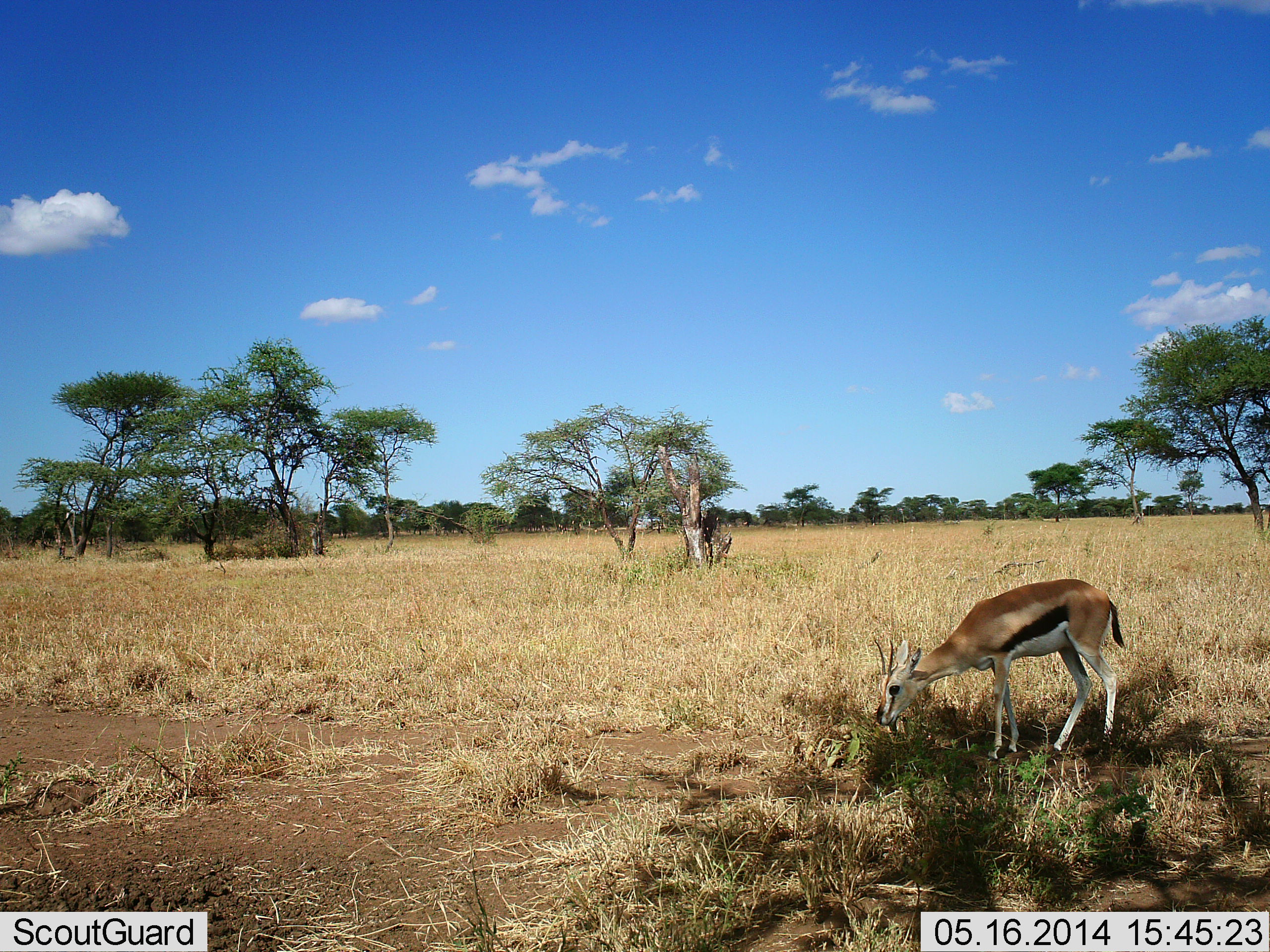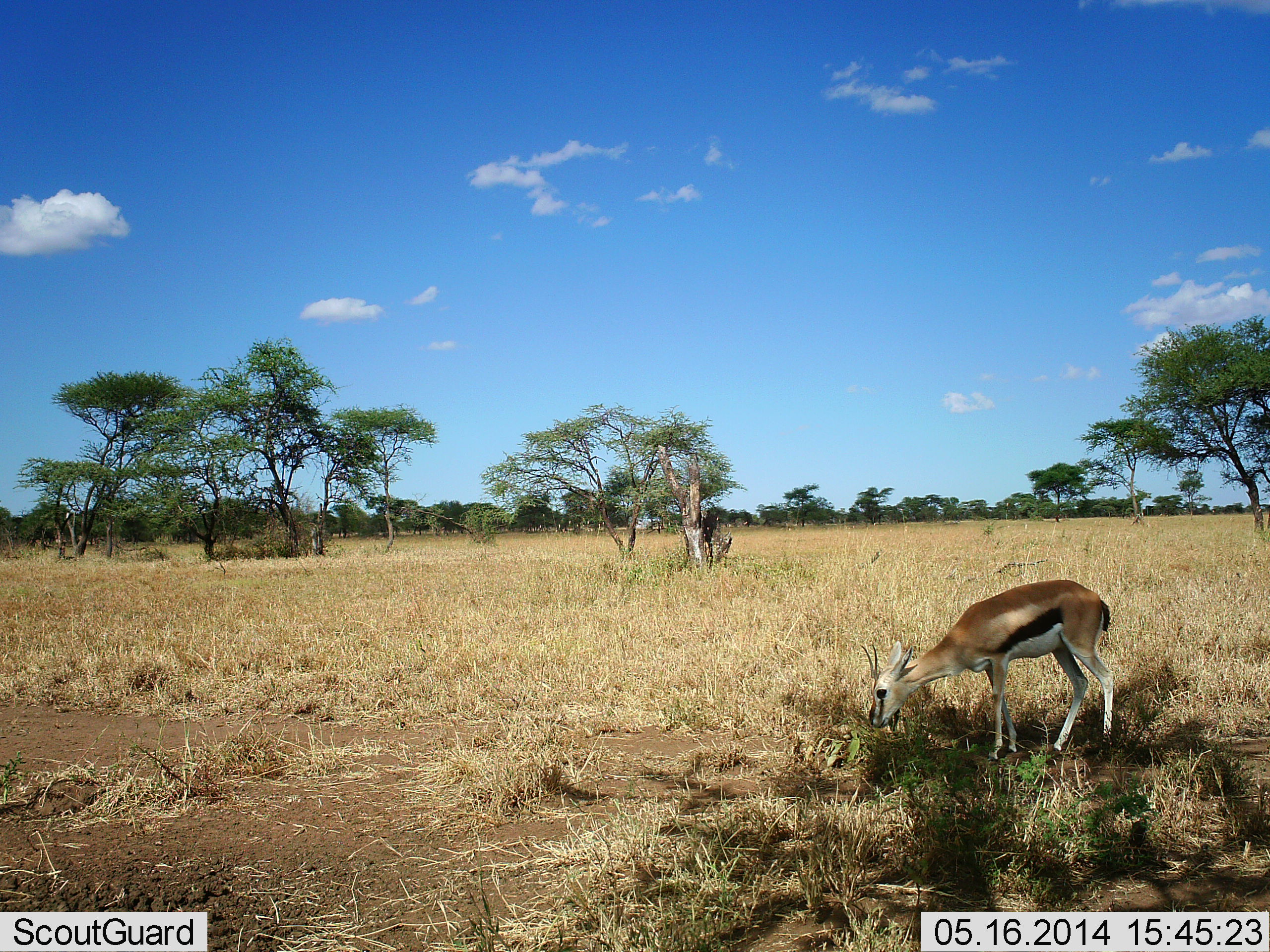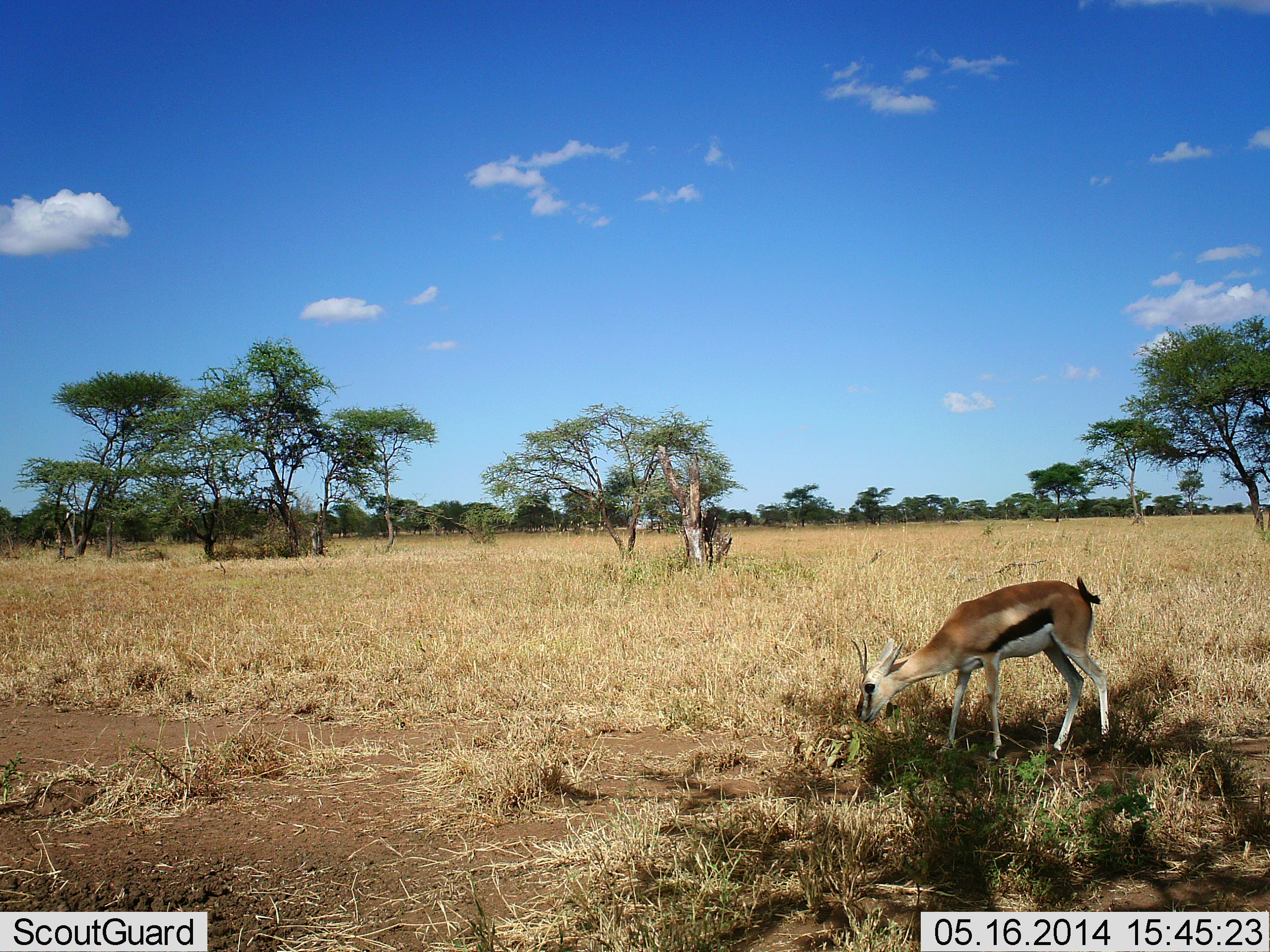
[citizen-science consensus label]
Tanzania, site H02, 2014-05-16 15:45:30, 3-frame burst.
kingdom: Animalia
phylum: Chordata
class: Mammalia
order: Artiodactyla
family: Bovidae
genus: Eudorcas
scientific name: Eudorcas thomsonii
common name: thomson's gazelle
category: gazellethomsons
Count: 1.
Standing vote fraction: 0%.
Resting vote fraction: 0%.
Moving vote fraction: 10%.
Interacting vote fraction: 0%.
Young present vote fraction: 0%.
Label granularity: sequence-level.